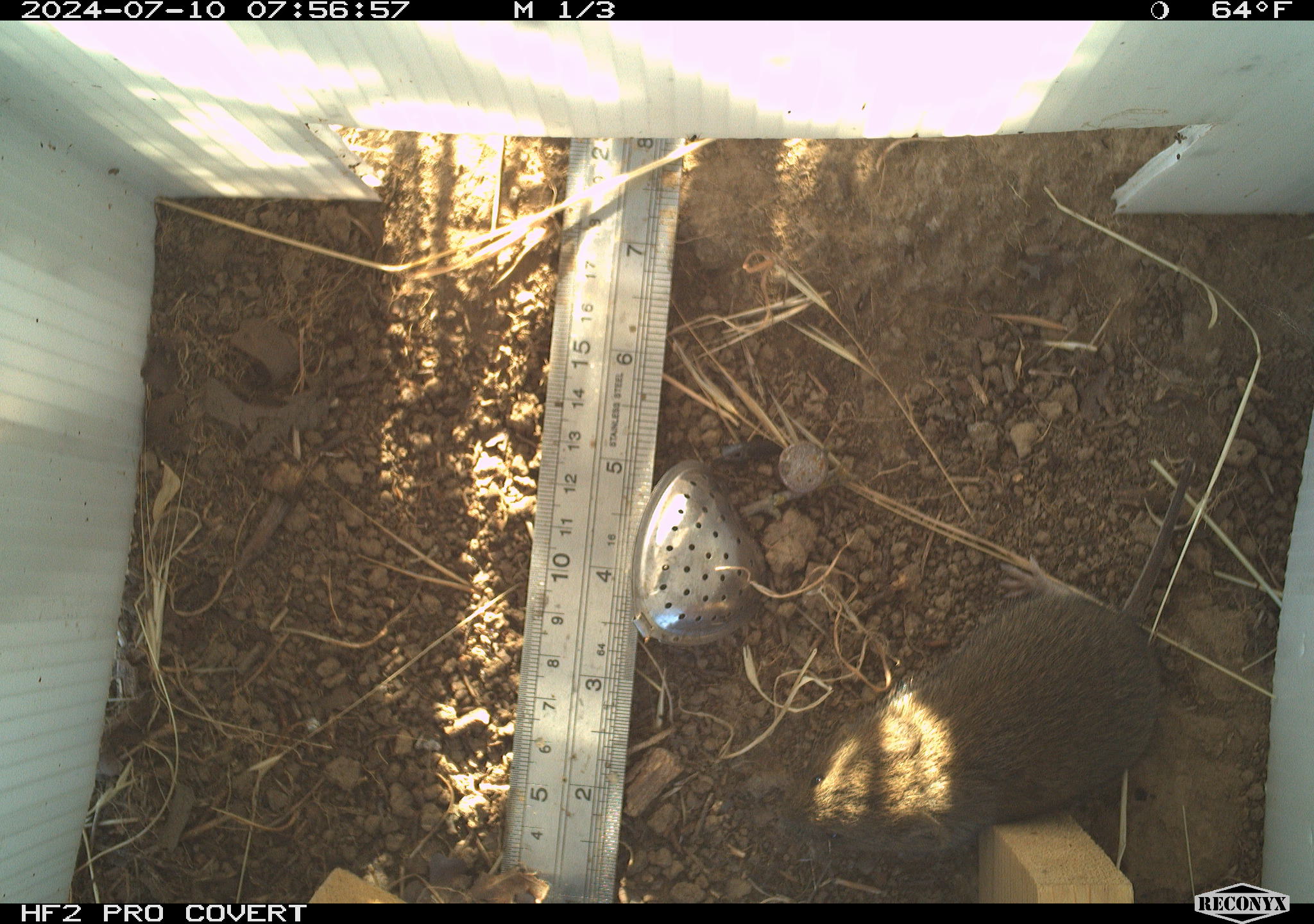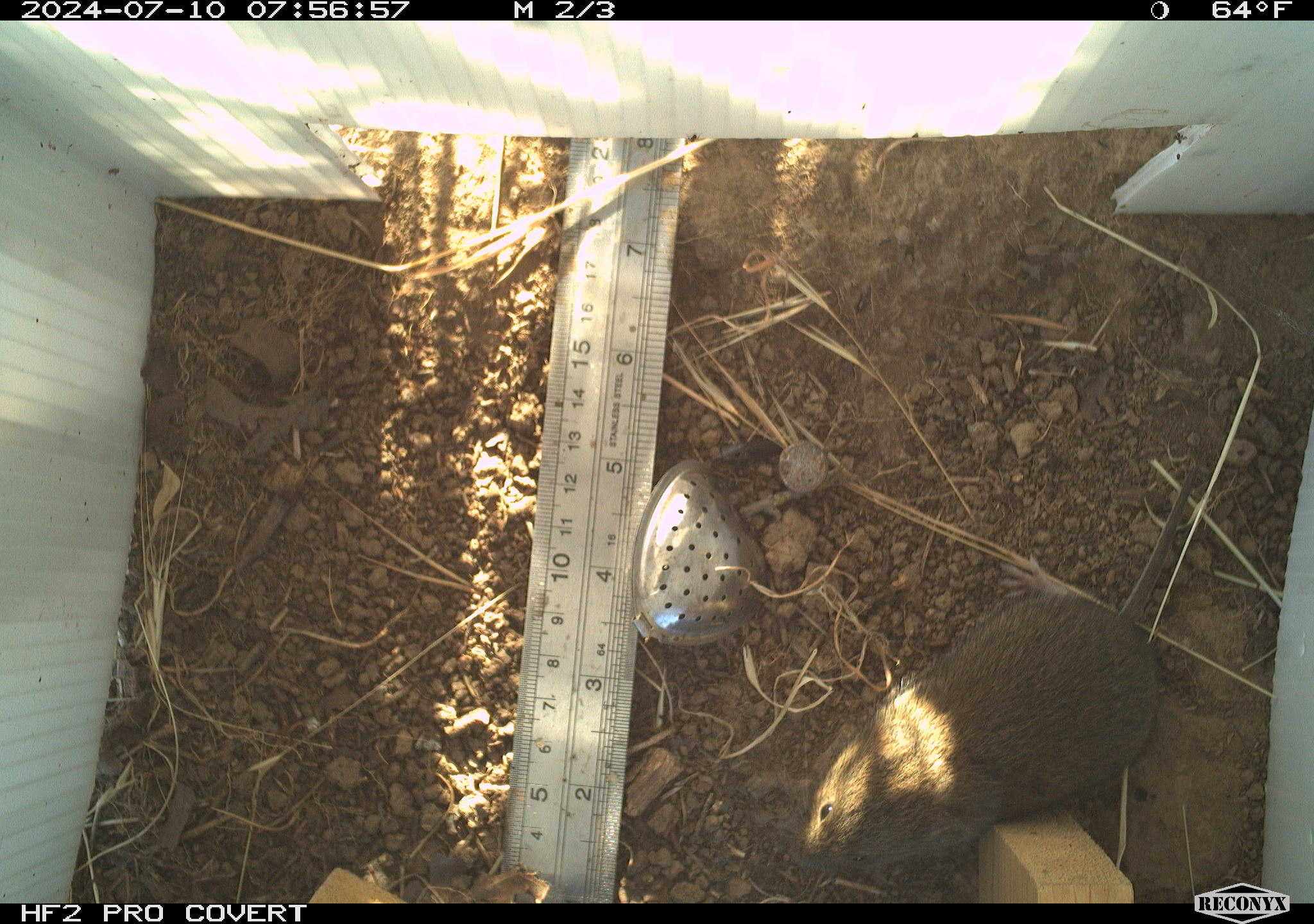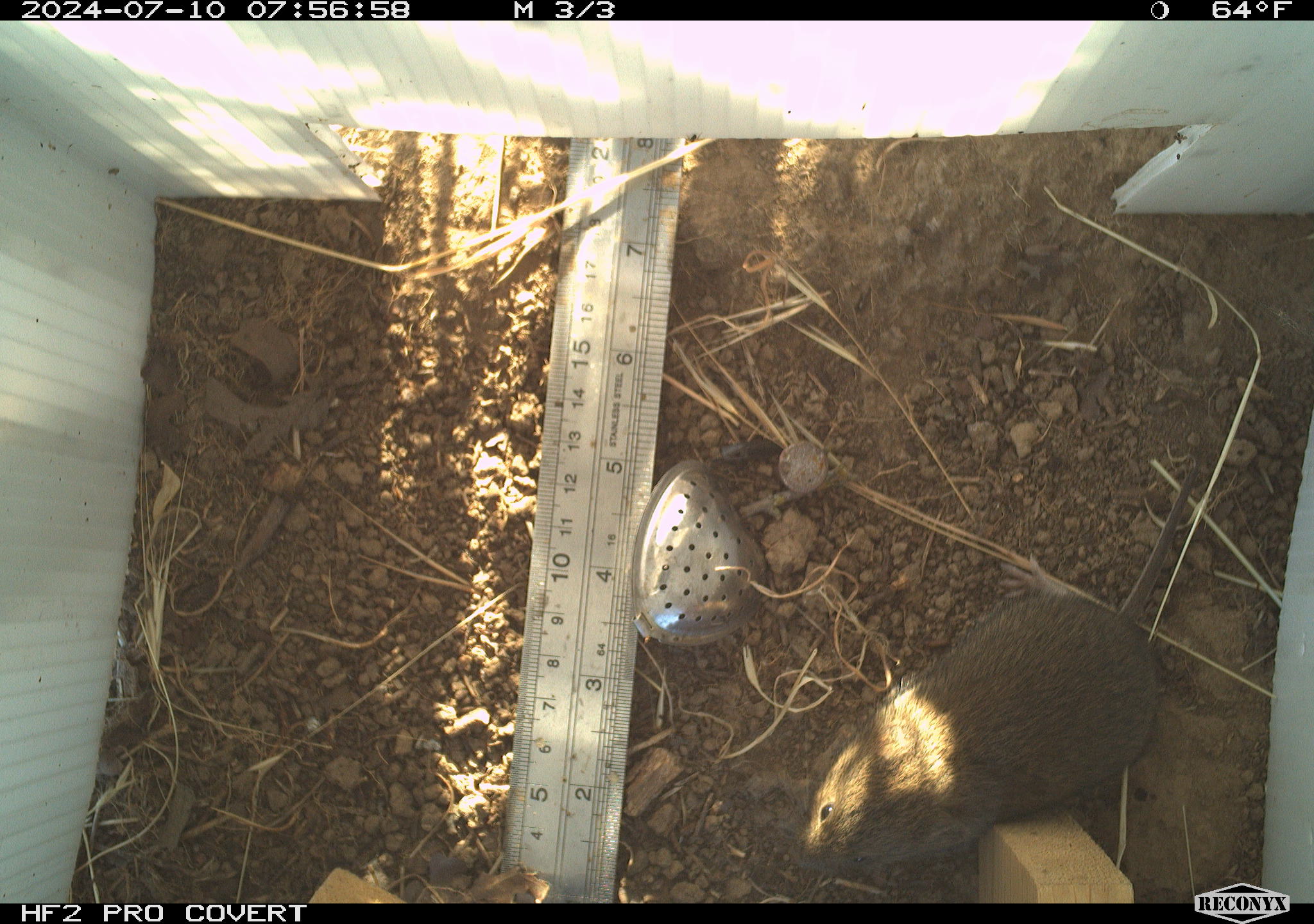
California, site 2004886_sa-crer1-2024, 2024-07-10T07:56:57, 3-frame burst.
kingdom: Animalia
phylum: Chordata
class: Mammalia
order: Rodentia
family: Cricetidae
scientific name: Arvicolinae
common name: voles, lemmings, and muskrats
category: arvicolinae subfamily